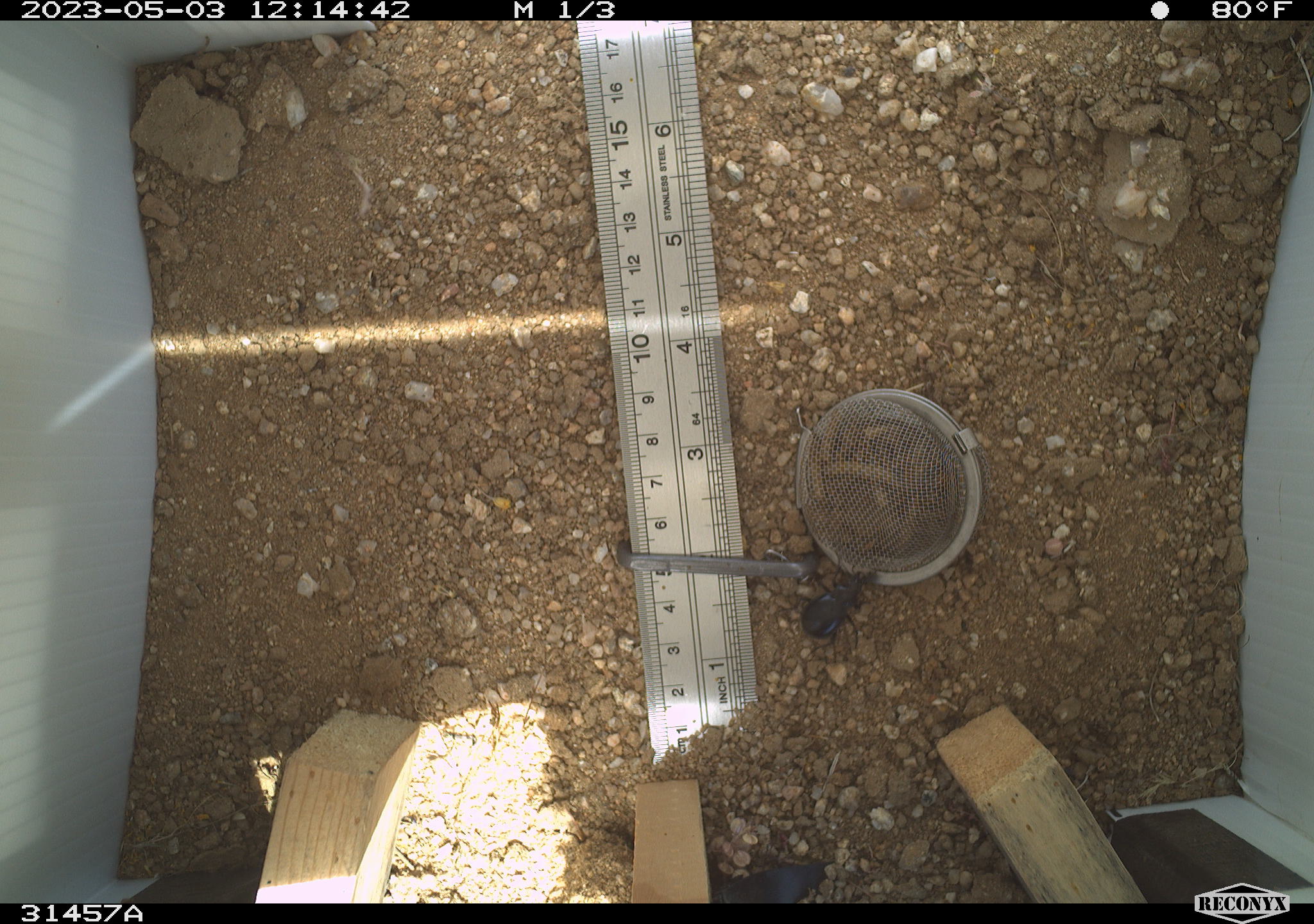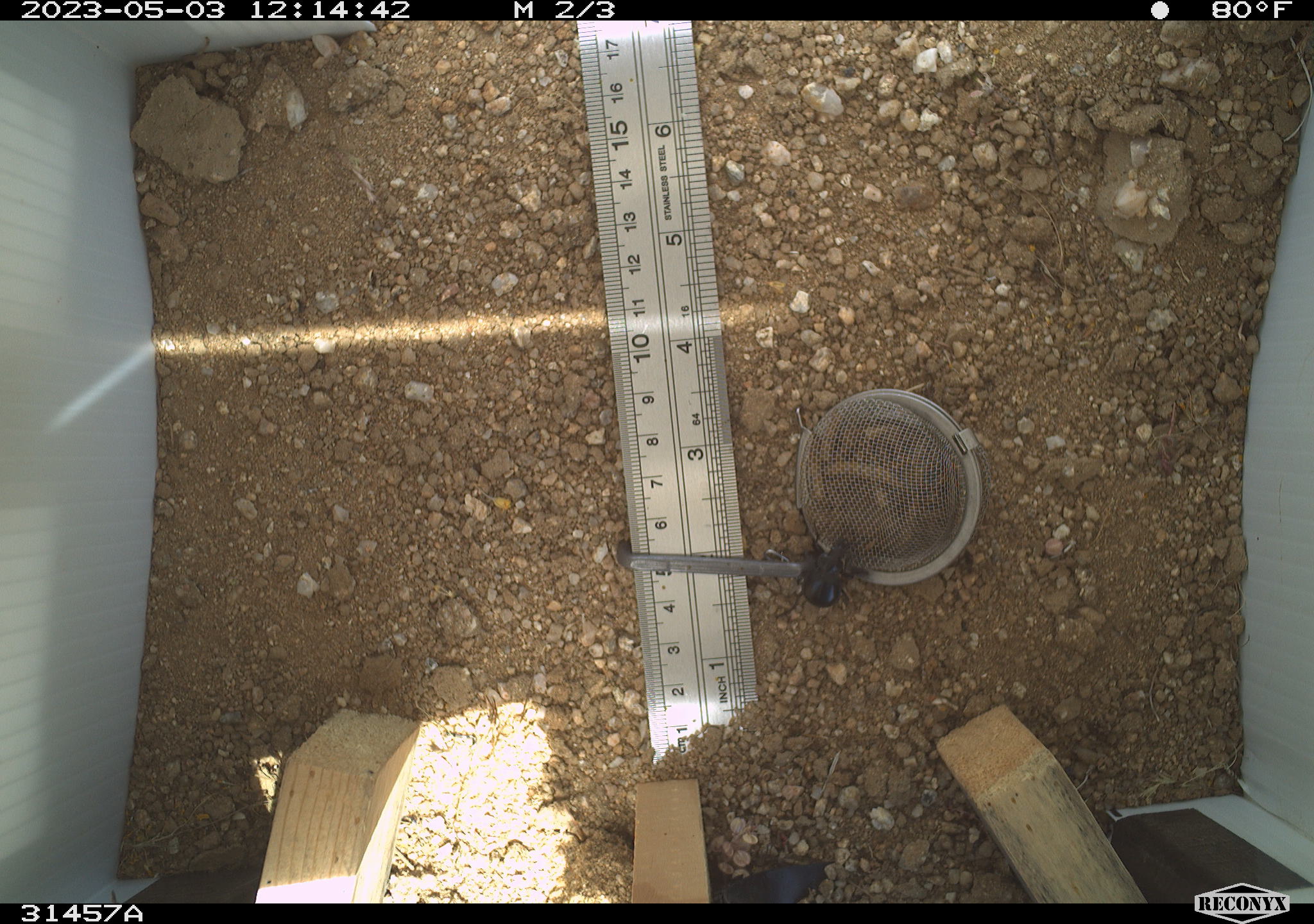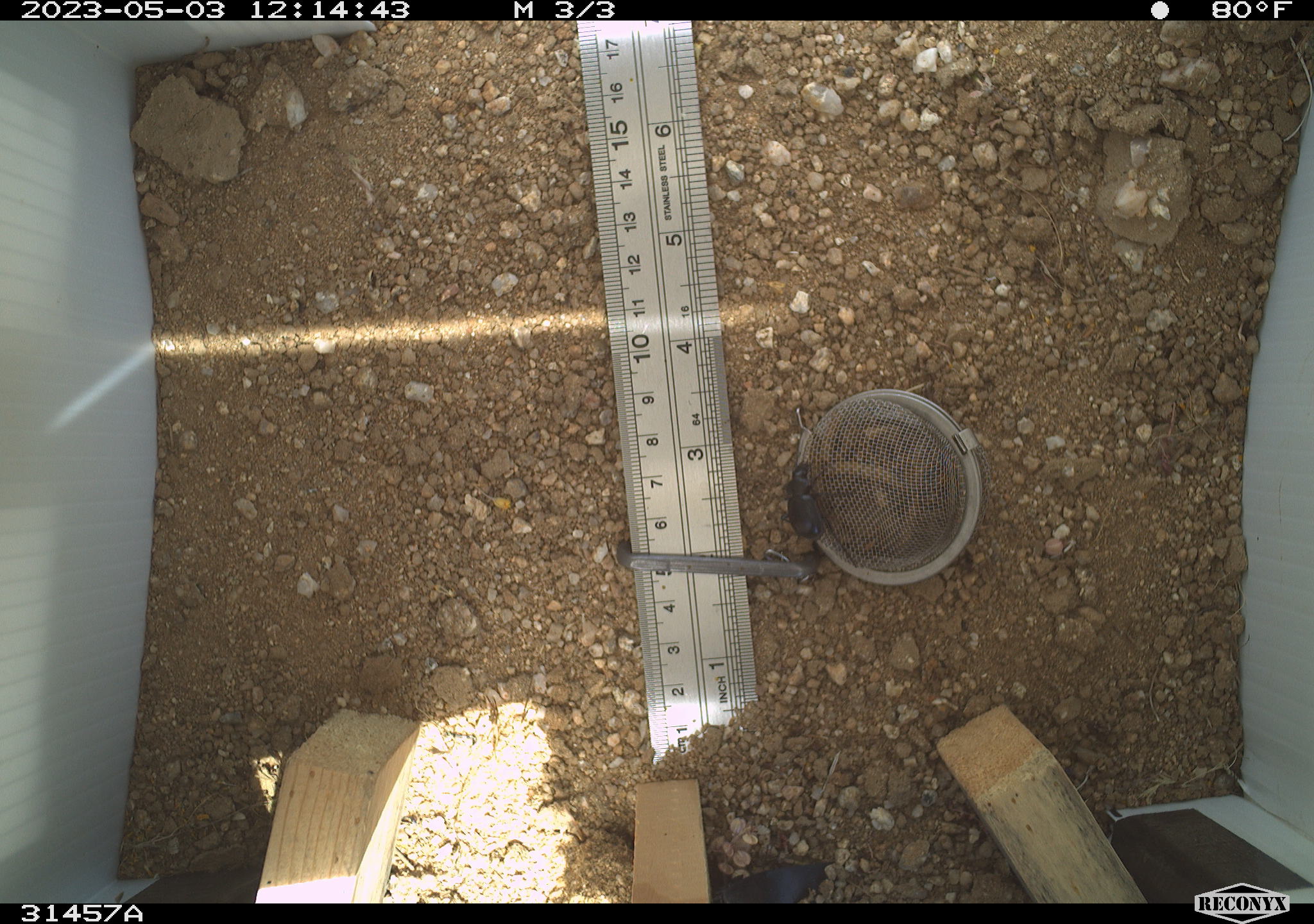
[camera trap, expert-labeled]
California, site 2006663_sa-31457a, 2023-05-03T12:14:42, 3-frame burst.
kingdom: Animalia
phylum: Arthropoda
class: Insecta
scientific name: Insecta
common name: insect